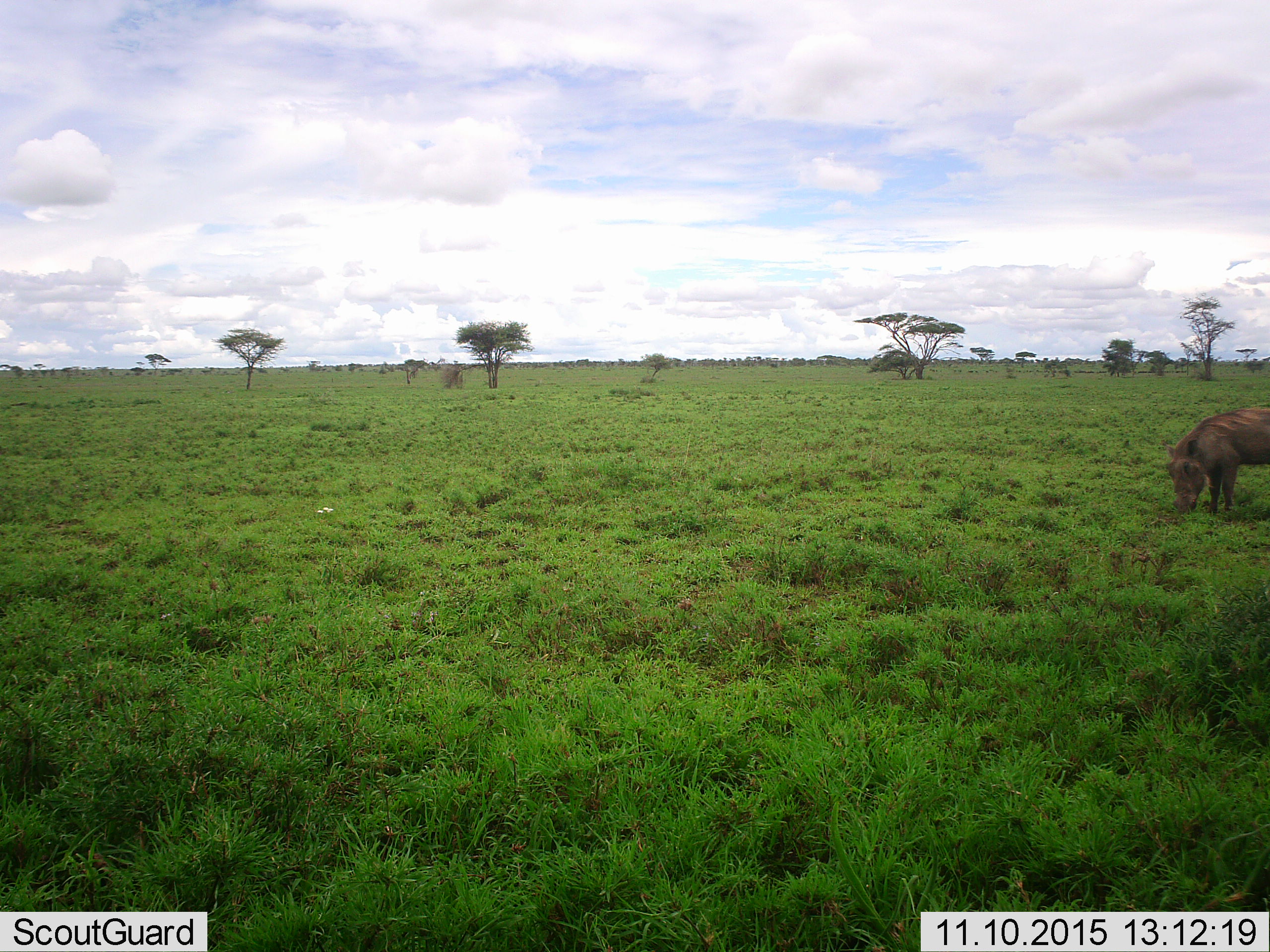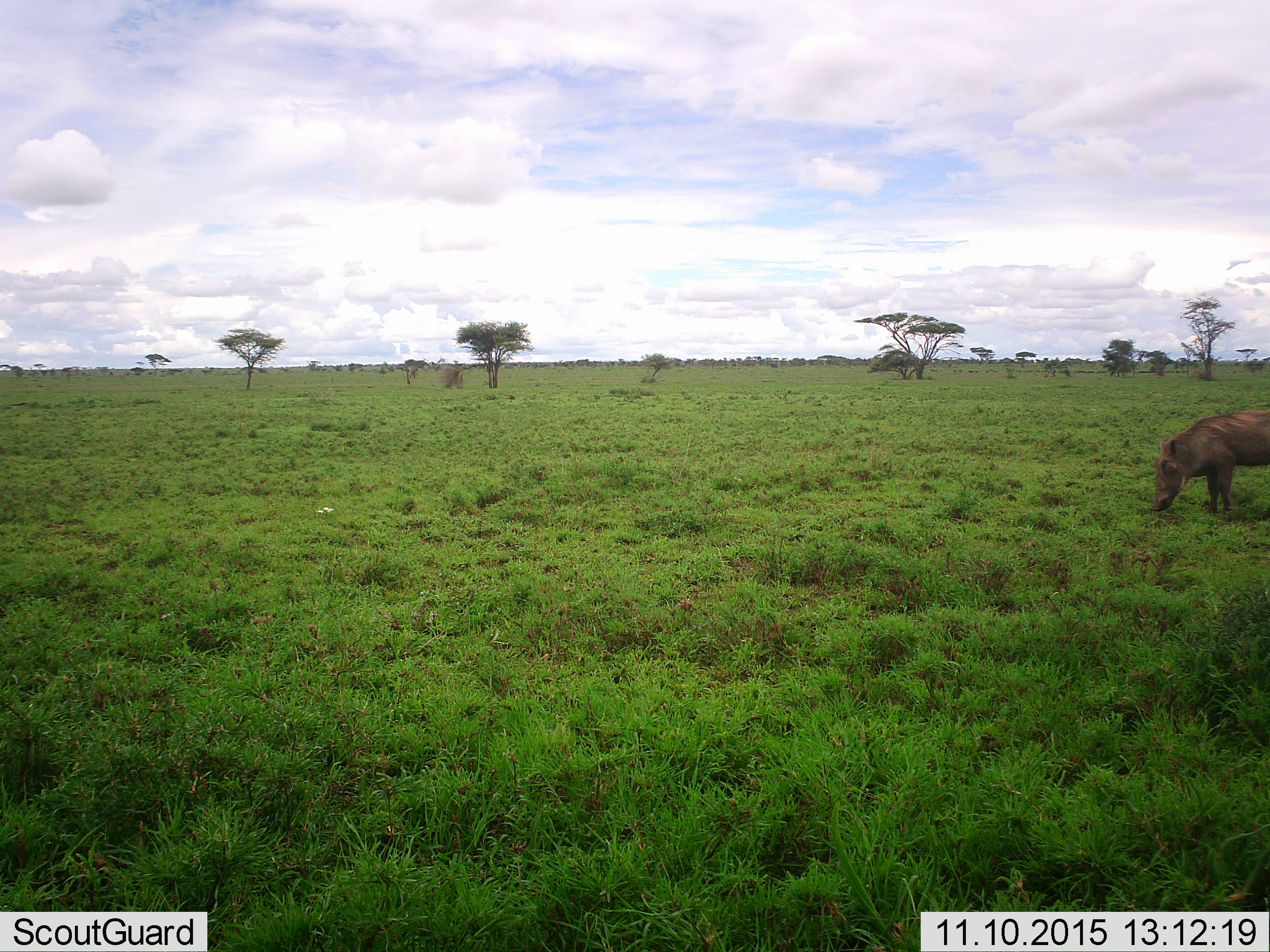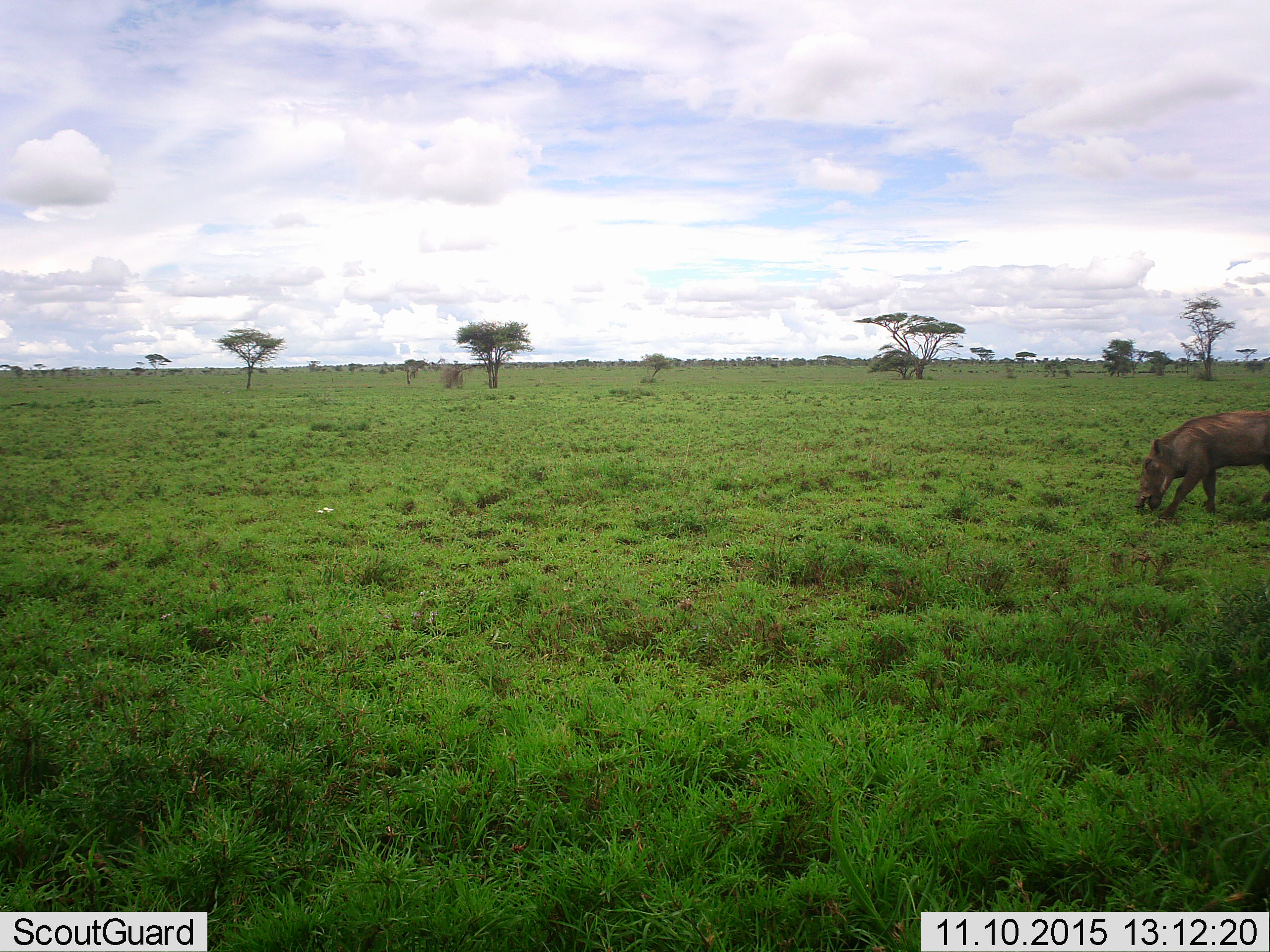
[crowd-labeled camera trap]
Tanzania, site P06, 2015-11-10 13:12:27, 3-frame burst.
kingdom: Animalia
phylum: Chordata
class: Mammalia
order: Artiodactyla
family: Suidae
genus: Phacochoerus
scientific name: Phacochoerus africanus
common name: warthog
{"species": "warthog (Phacochoerus africanus)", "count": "1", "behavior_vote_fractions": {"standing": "0%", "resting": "0%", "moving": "33%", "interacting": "0%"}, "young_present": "0%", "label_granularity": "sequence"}